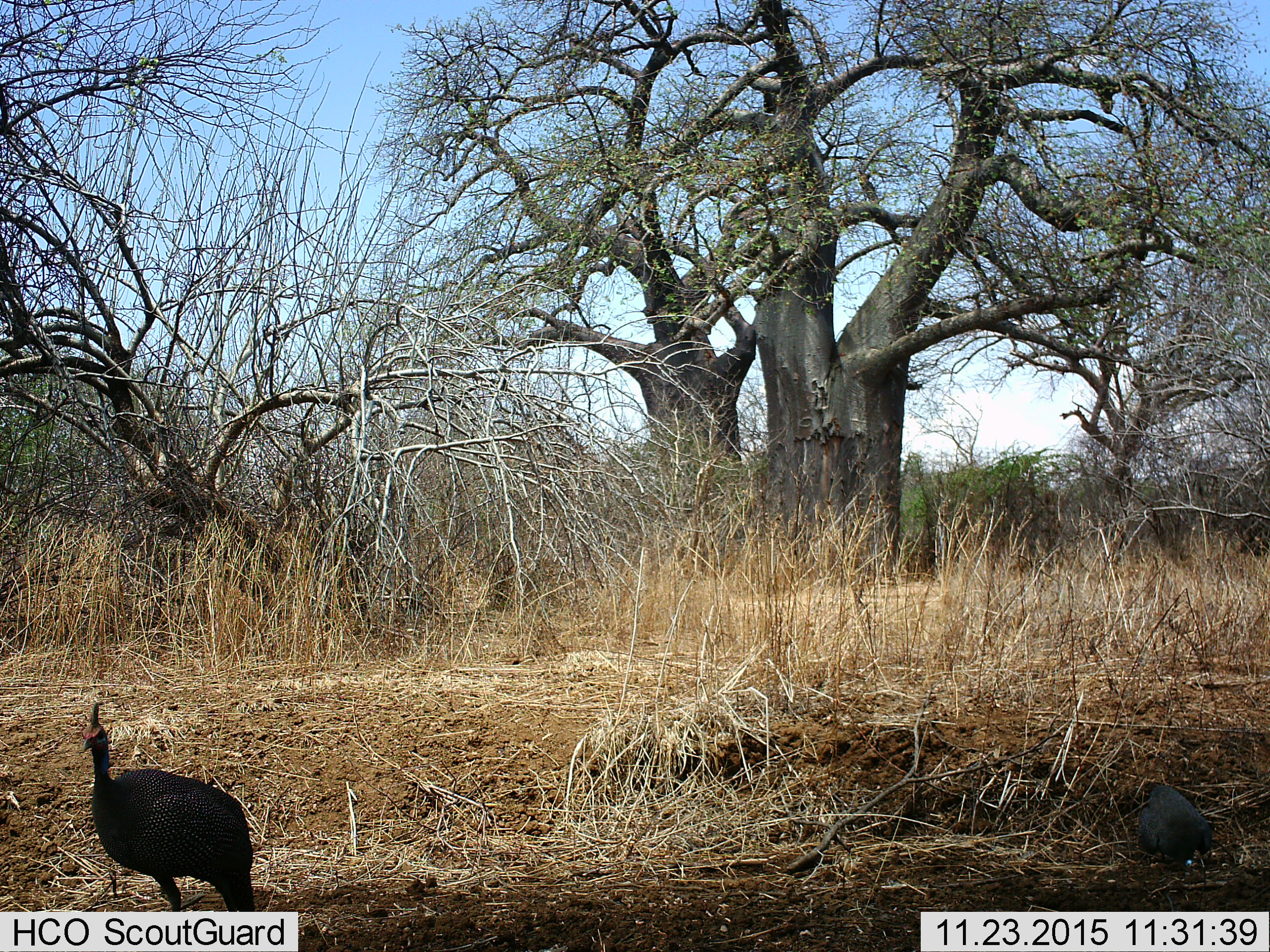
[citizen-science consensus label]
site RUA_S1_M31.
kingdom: Animalia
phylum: Chordata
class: Aves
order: Galliformes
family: Numididae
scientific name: Numididae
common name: guineafowl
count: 2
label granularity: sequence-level